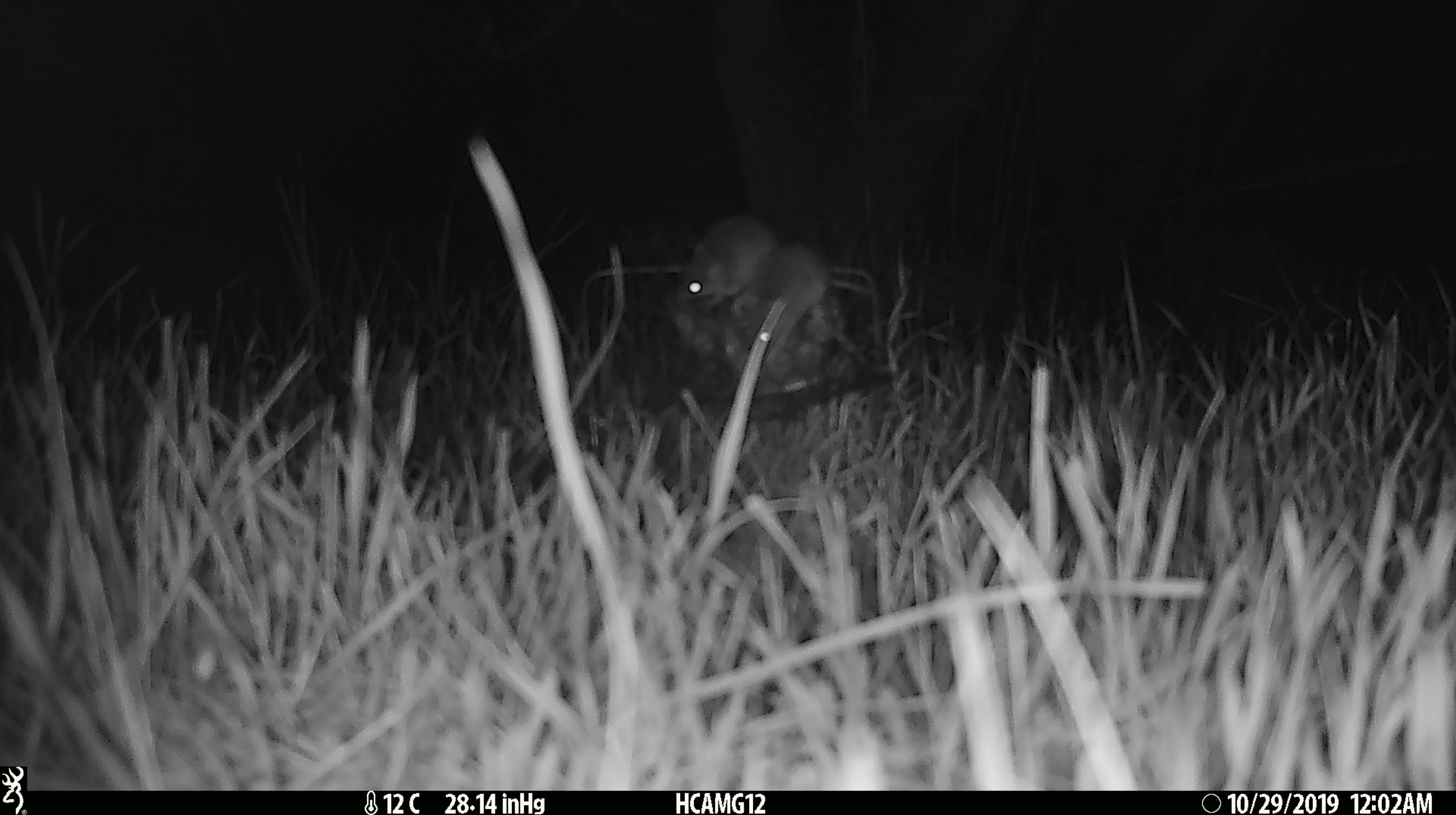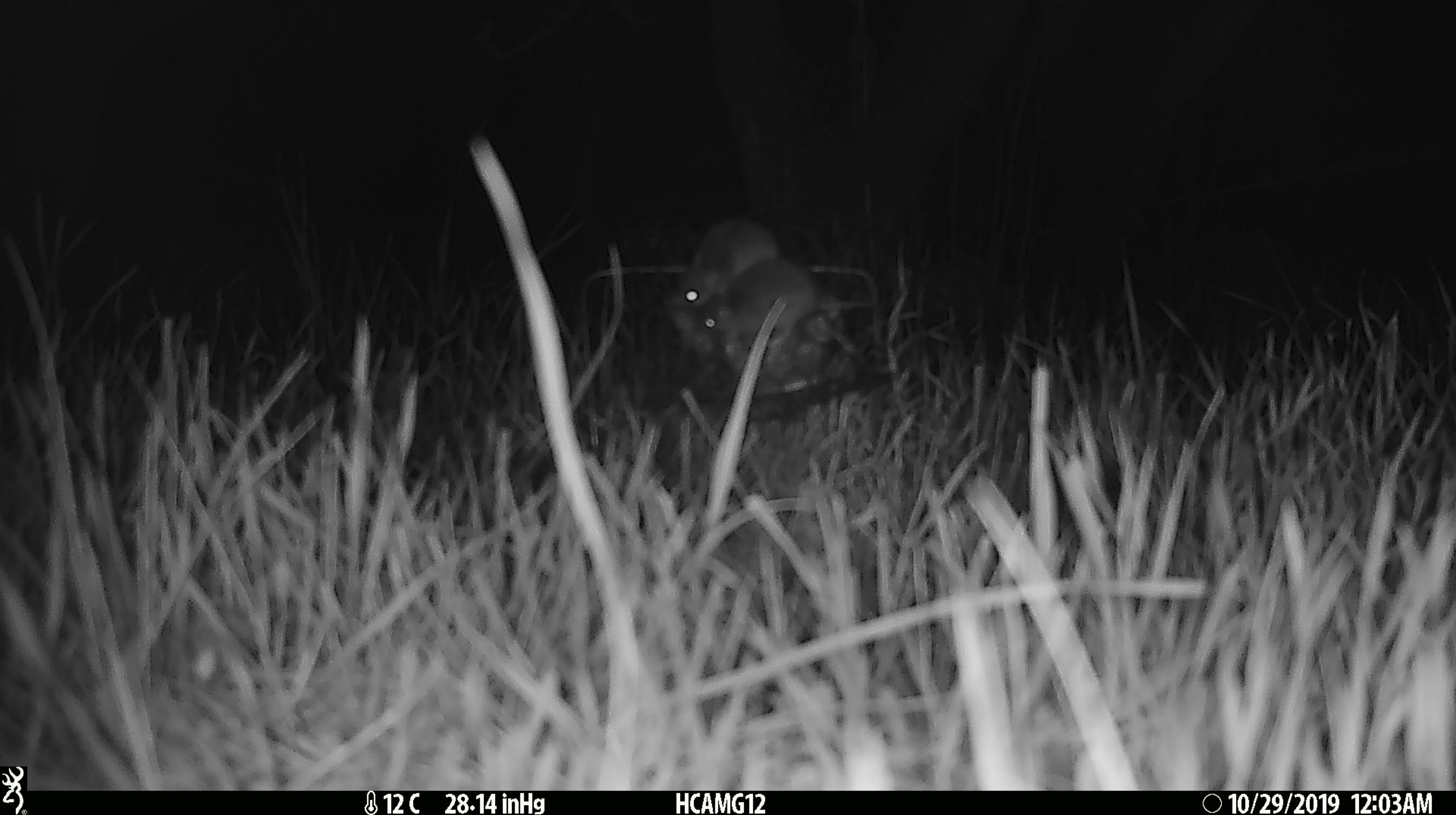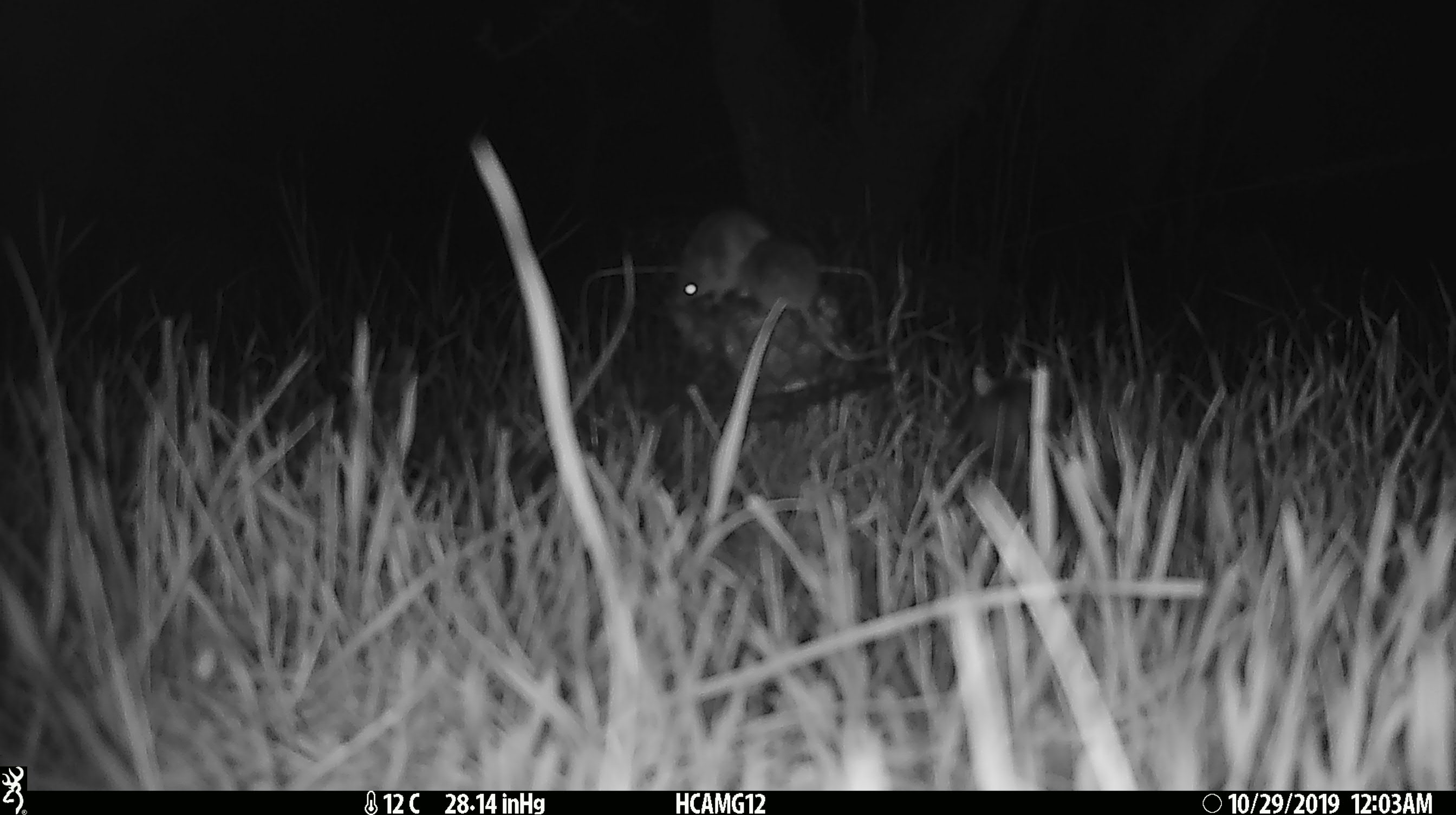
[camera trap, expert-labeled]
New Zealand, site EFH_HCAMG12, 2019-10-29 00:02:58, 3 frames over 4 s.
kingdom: Animalia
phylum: Chordata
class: Mammalia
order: Rodentia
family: Muridae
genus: Mus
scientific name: Mus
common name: mouse